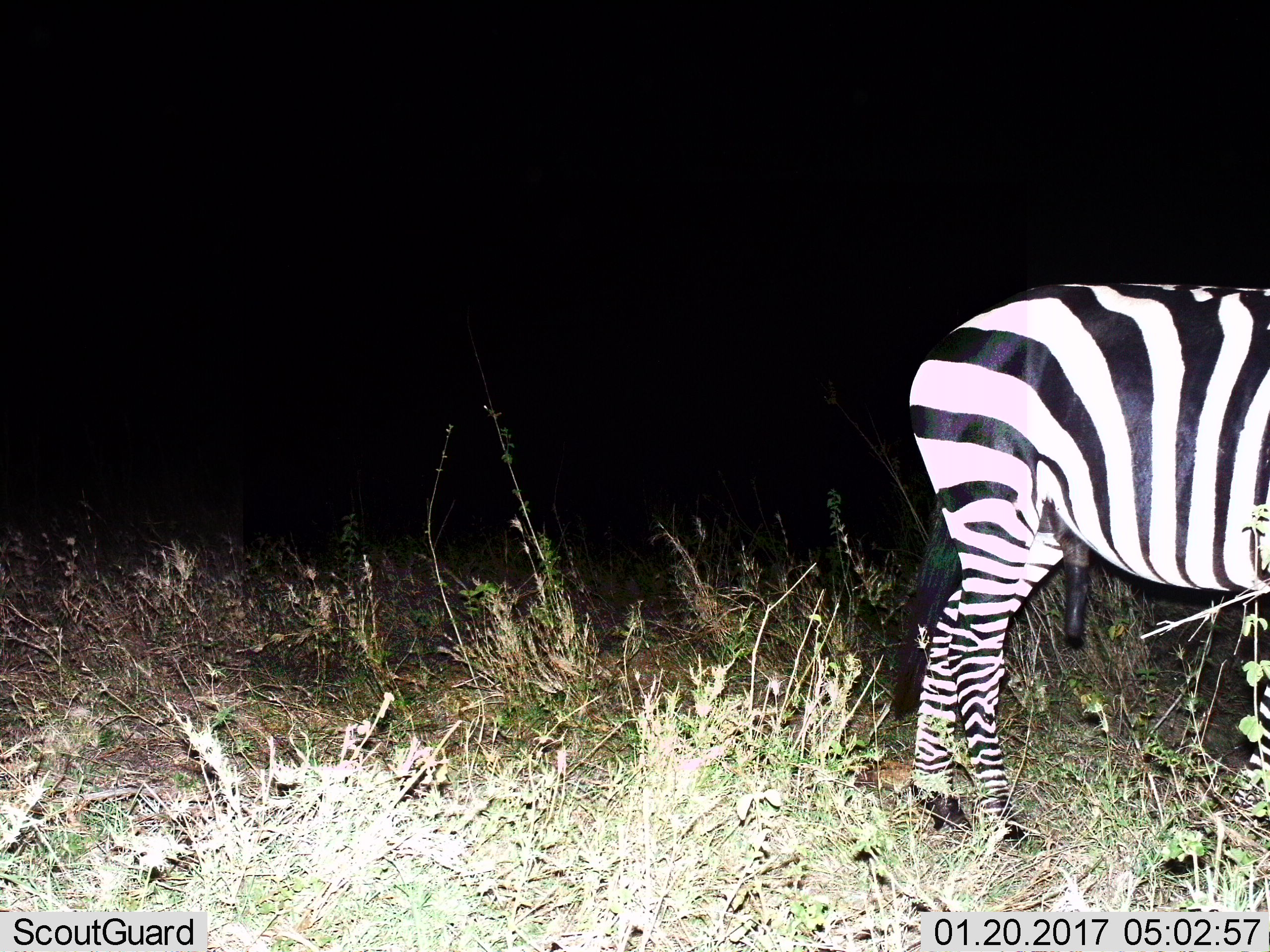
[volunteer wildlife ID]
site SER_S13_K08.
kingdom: Animalia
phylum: Chordata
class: Mammalia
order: Perissodactyla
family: Equidae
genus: Equus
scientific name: Equus quagga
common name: plains zebra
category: zebraplains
Zebraplains (plains zebra) (Equus quagga), count 1. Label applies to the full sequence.